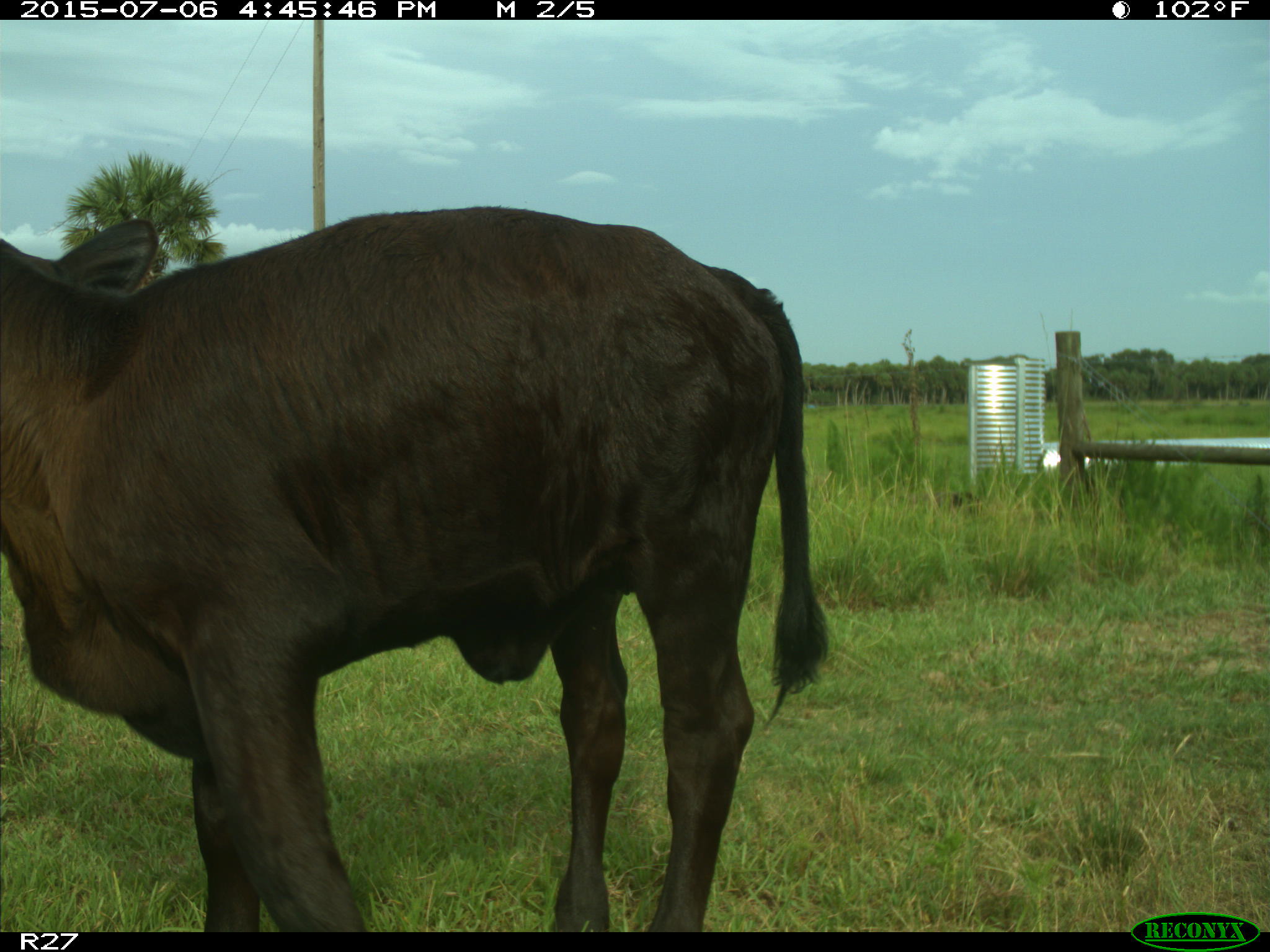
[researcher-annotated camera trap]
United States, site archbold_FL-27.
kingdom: Animalia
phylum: Chordata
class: Mammalia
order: Artiodactyla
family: Bovidae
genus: Bos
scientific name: Bos taurus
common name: domestic cow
Bos taurus (domestic cow).